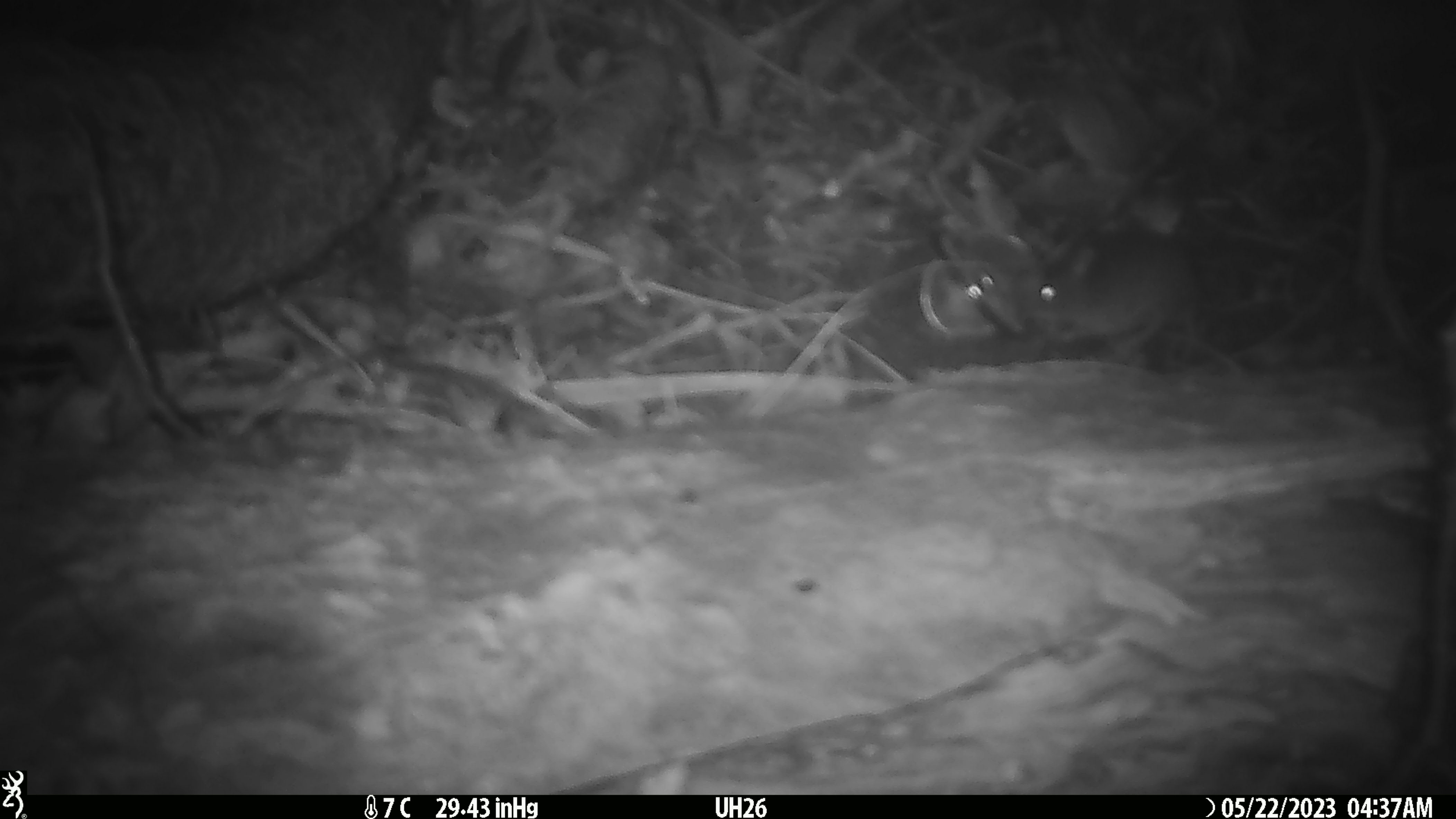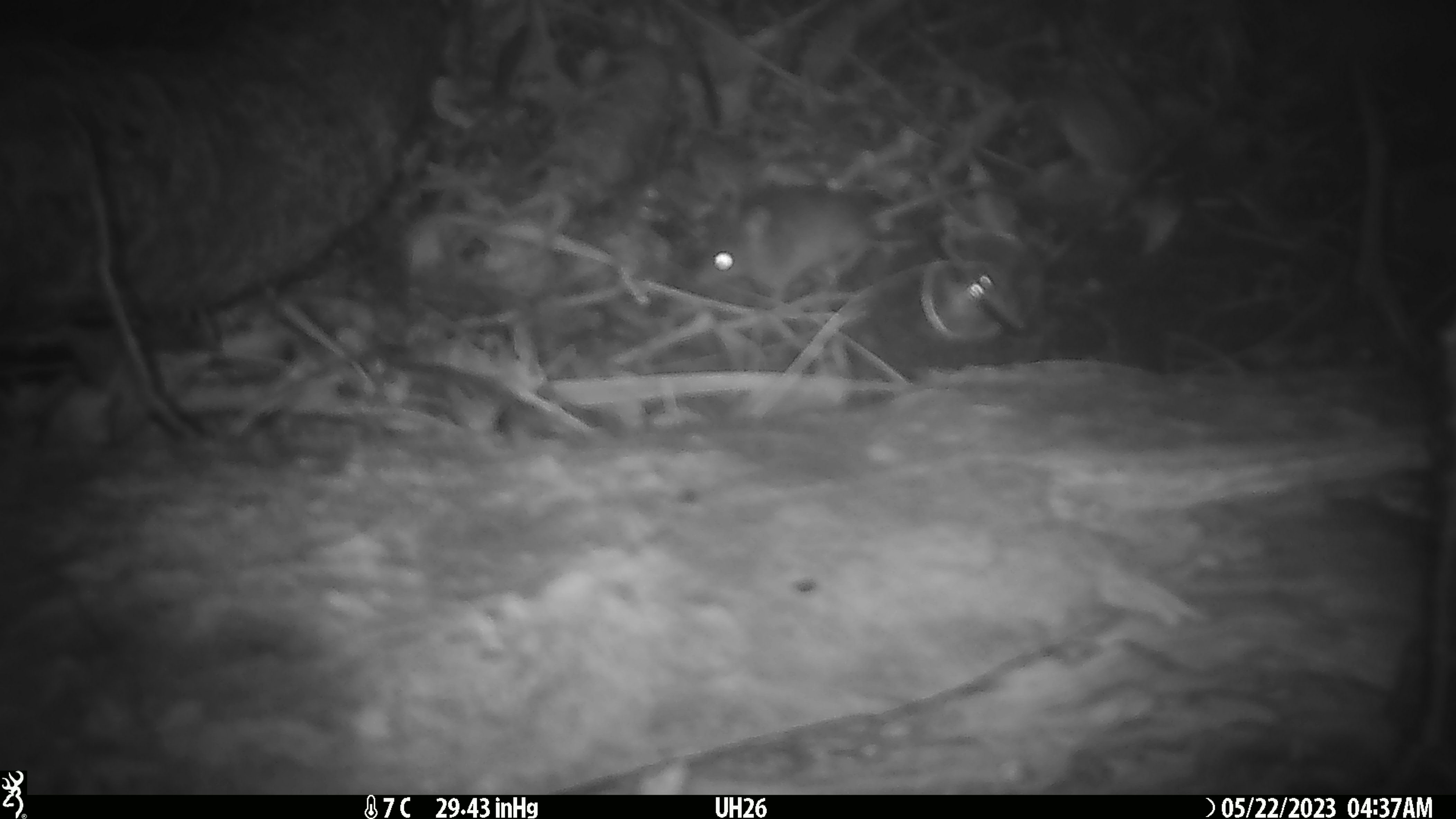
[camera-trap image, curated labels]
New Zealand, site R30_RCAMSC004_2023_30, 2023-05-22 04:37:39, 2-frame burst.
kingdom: Animalia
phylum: Chordata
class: Mammalia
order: Rodentia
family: Muridae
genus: Mus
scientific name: Mus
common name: mouse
Mouse (Mus).